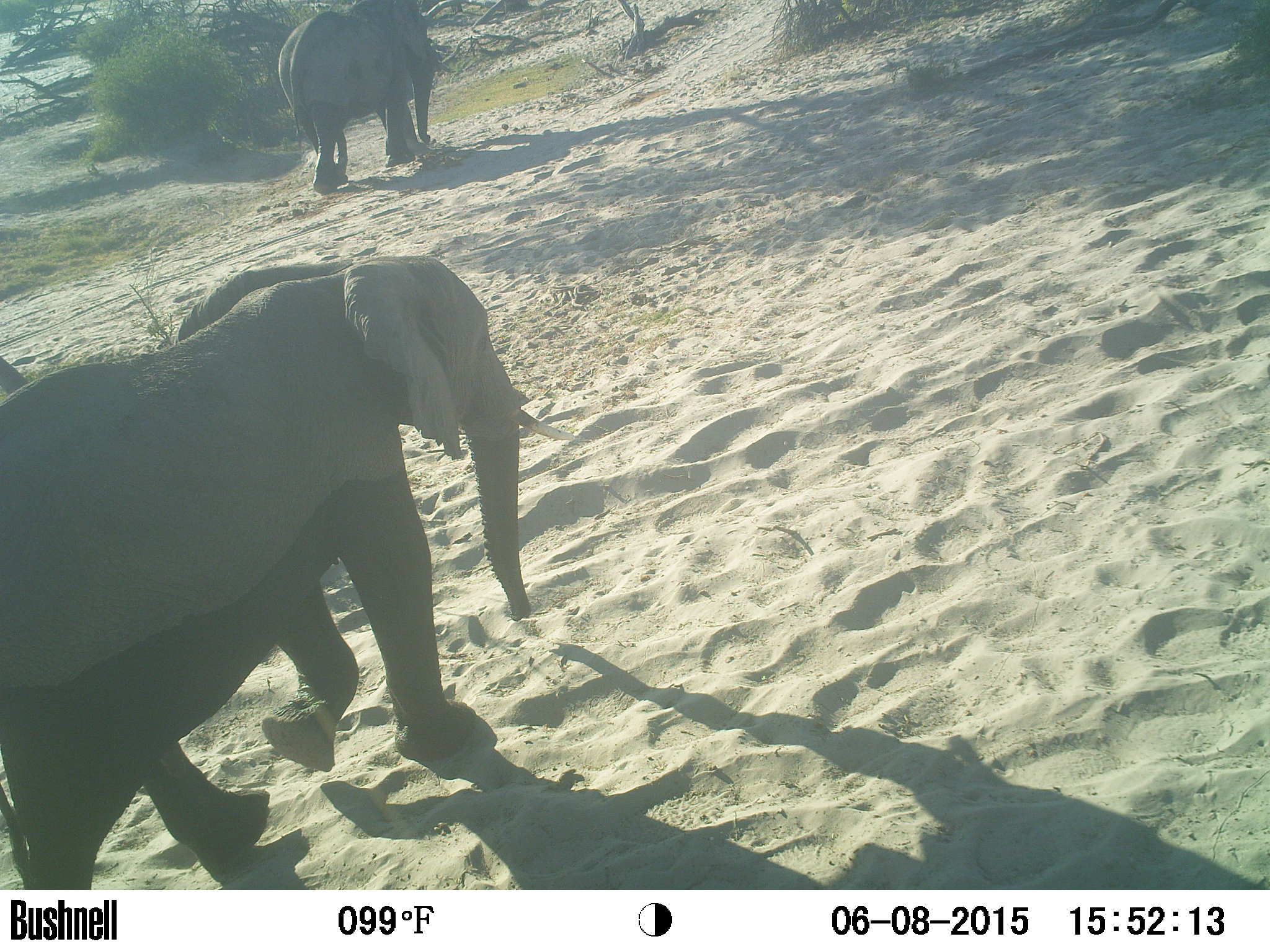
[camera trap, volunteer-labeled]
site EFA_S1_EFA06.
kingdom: Animalia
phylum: Chordata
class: Mammalia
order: Proboscidea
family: Elephantidae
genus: Loxodonta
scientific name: Loxodonta africana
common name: african bush elephant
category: elephant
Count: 2.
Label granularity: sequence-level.